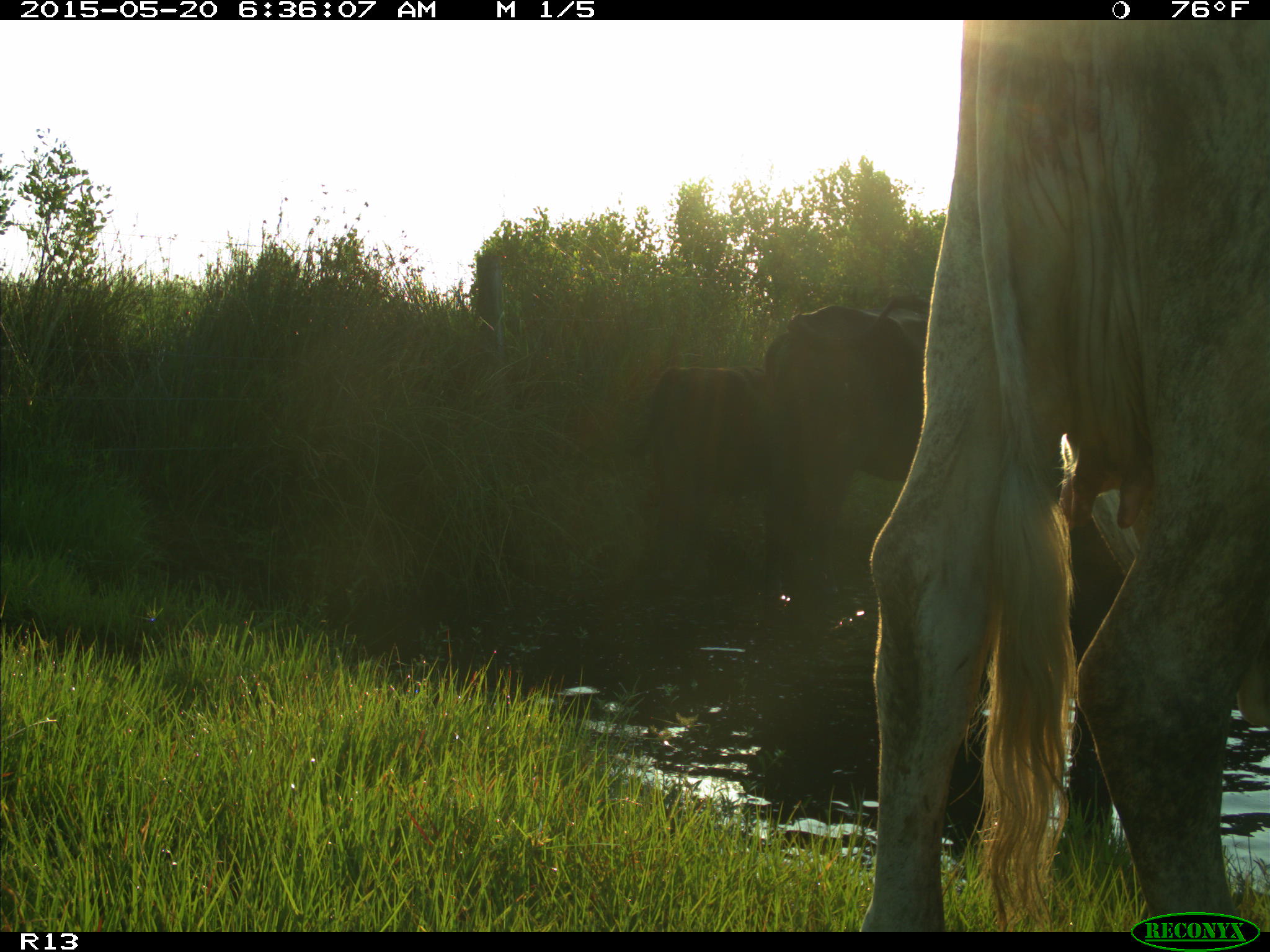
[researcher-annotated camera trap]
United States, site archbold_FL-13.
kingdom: Animalia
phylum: Chordata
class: Mammalia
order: Artiodactyla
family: Bovidae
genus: Bos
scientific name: Bos taurus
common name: domestic cow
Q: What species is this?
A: Bos taurus (domestic cow).